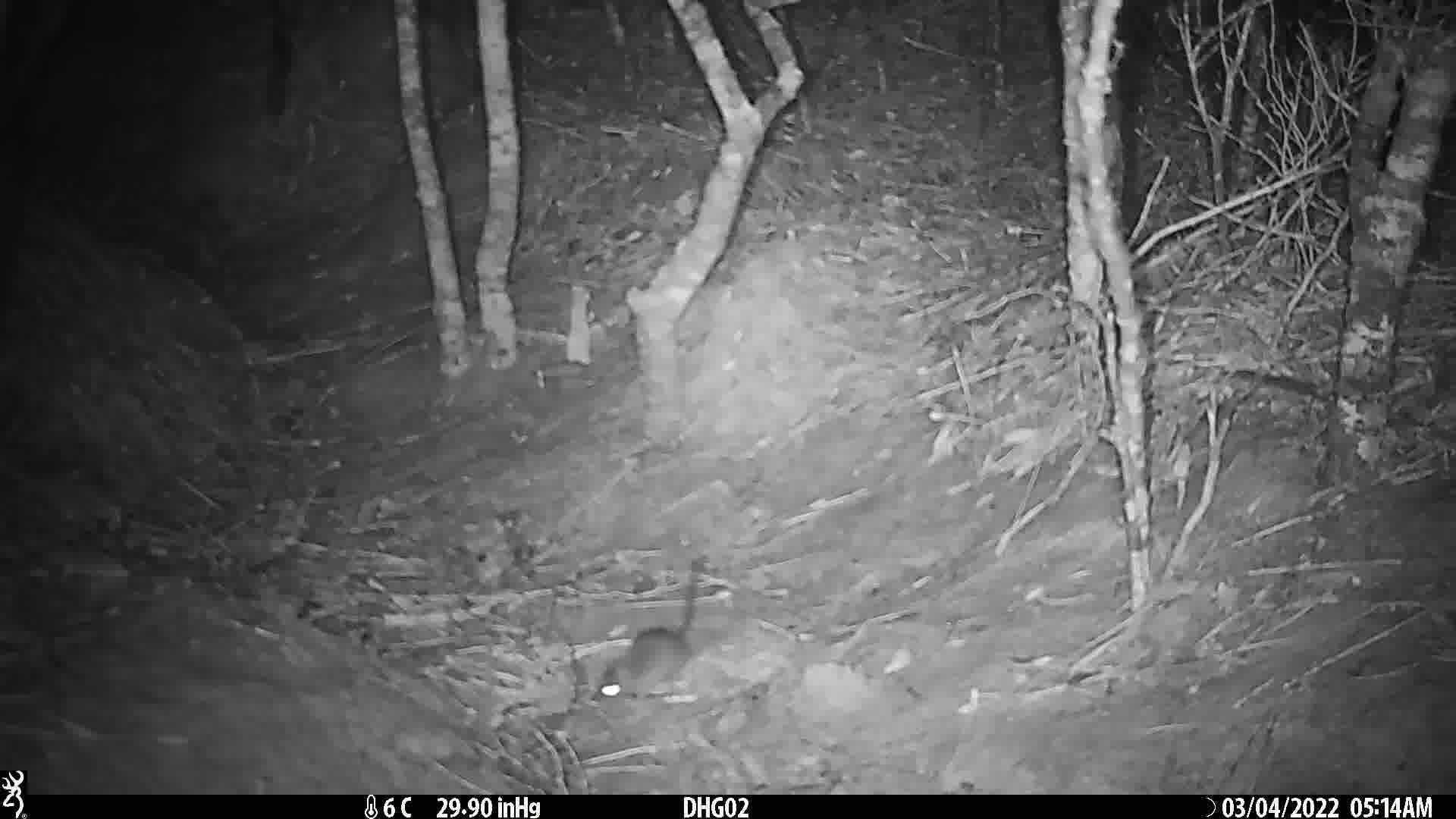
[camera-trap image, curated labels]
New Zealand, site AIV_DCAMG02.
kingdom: Animalia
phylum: Chordata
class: Mammalia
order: Rodentia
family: Muridae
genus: Mus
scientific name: Mus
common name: mouse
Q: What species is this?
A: Mouse (Mus).